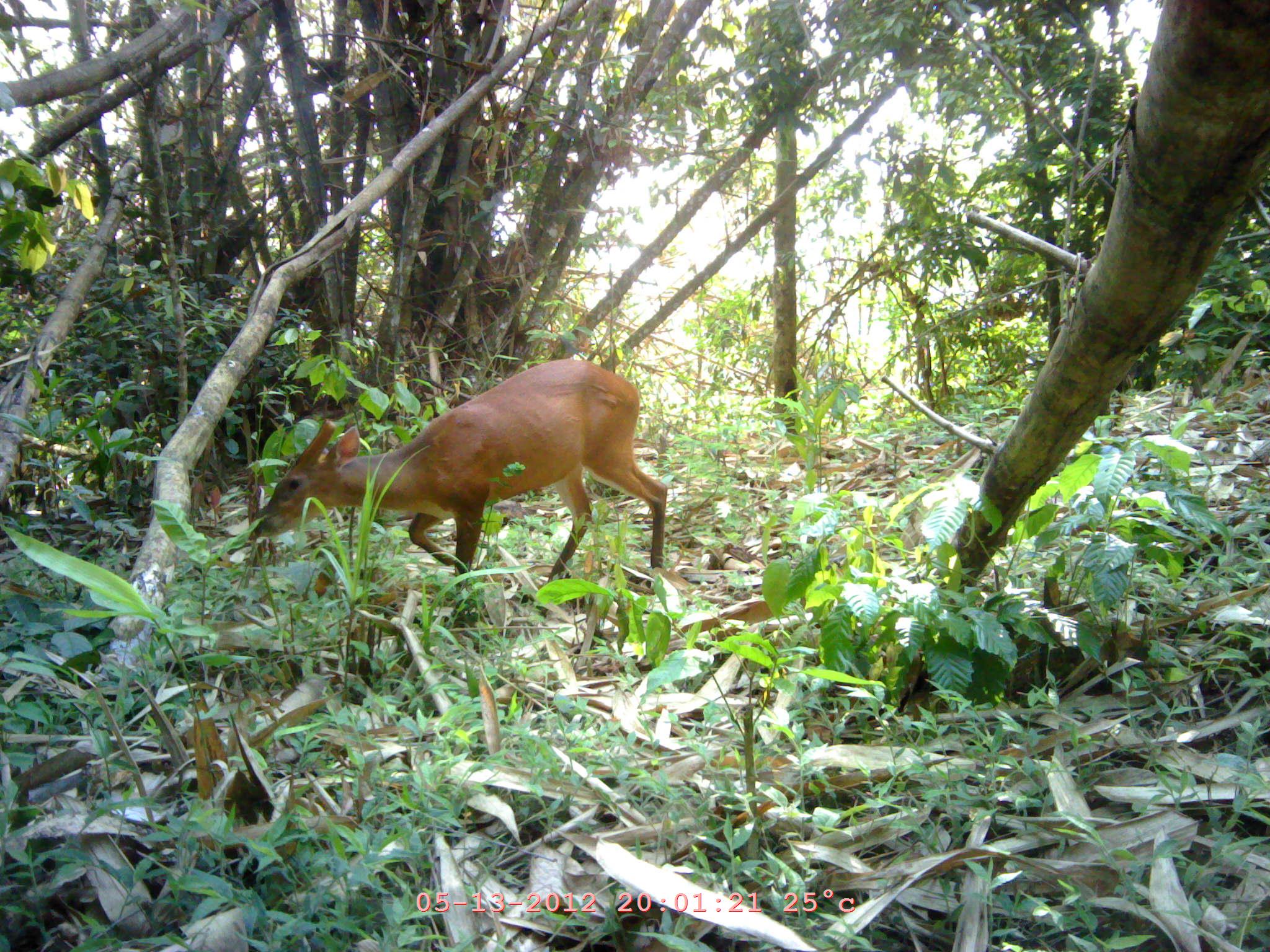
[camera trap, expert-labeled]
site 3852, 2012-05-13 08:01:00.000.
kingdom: Animalia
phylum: Chordata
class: Mammalia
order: Artiodactyla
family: Cervidae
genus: Muntiacus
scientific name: Muntiacus muntjak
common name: southern red muntjac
Muntiacus muntjak (southern red muntjac), count 1.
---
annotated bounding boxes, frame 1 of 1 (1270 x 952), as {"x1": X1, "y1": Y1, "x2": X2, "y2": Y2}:
muntiacus muntjak: {"x1": 254, "y1": 360, "x2": 667, "y2": 622}